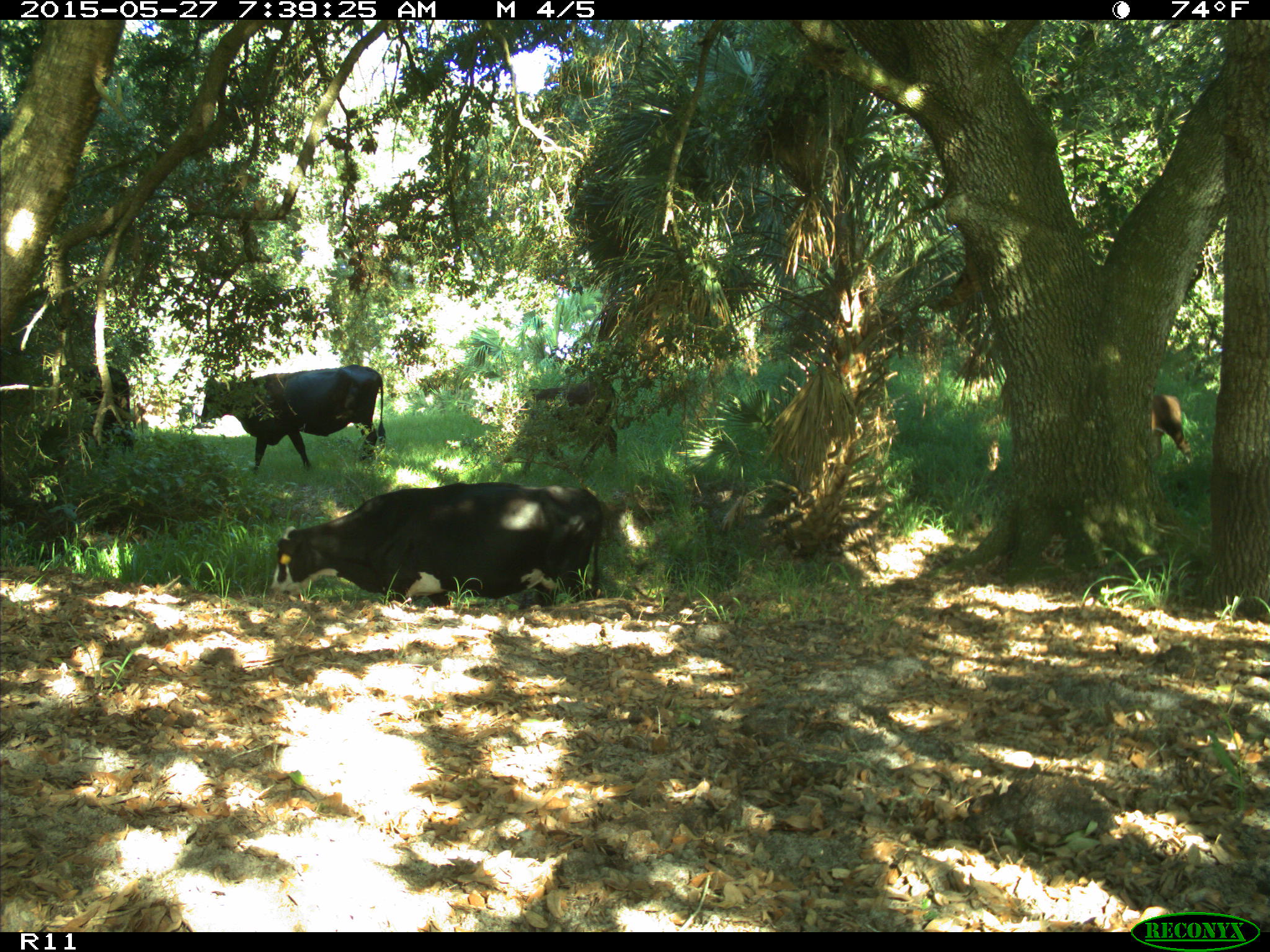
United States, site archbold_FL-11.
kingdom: Animalia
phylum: Chordata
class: Mammalia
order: Artiodactyla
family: Bovidae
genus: Bos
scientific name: Bos taurus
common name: domestic cow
Bos taurus (domestic cow).